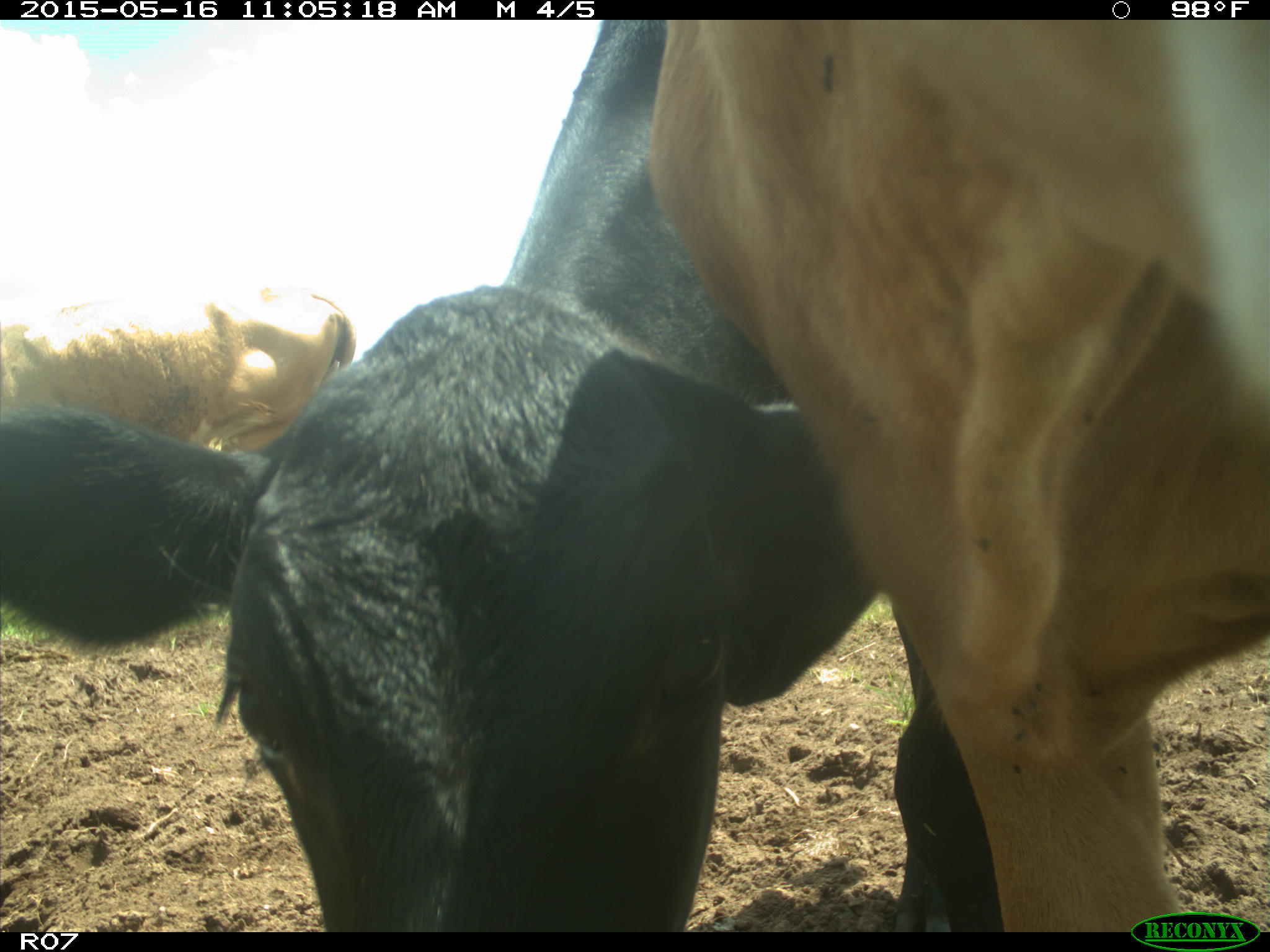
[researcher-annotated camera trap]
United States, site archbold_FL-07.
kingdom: Animalia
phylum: Chordata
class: Mammalia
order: Artiodactyla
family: Bovidae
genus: Bos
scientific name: Bos taurus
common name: domestic cow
Bos taurus (domestic cow).